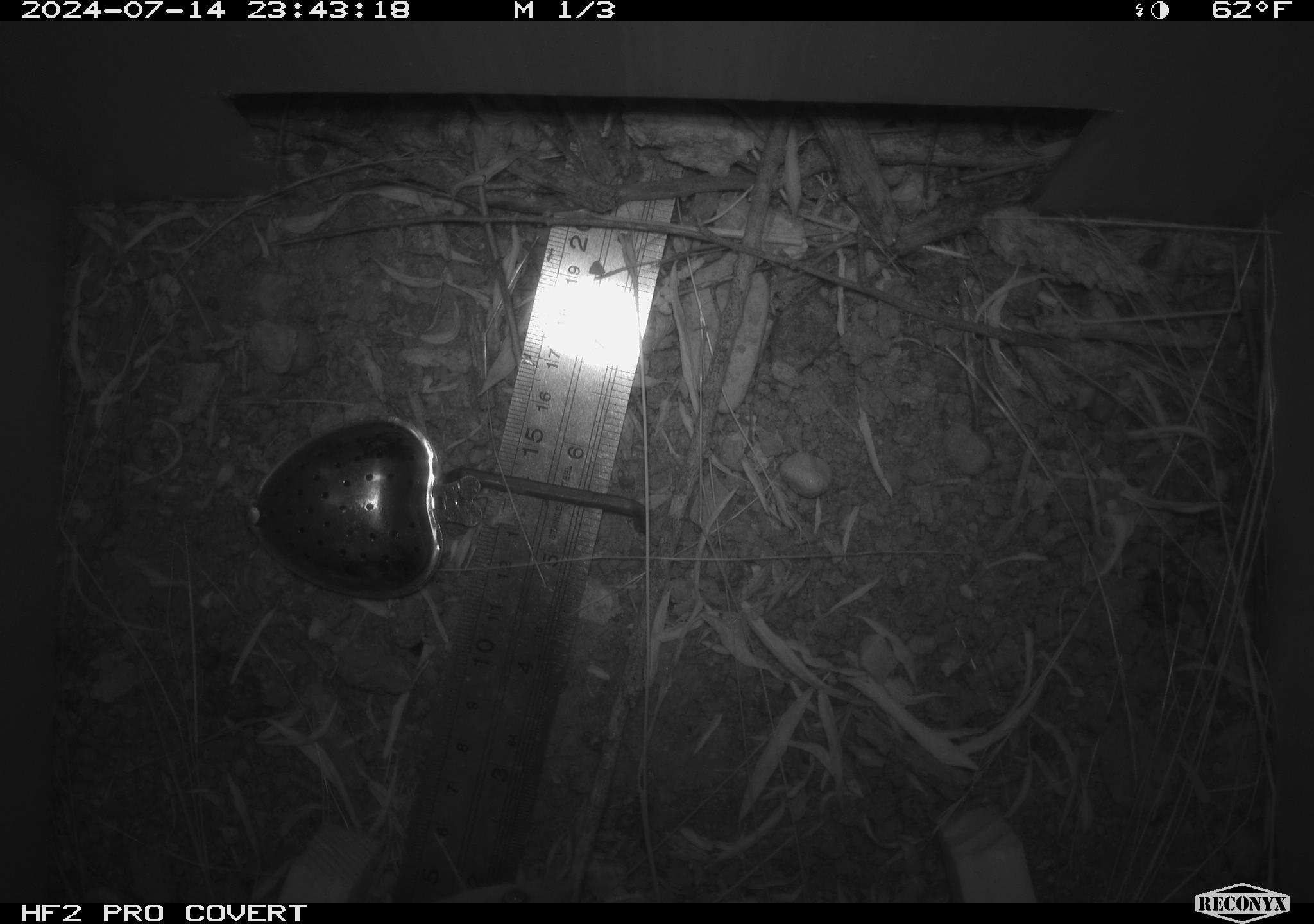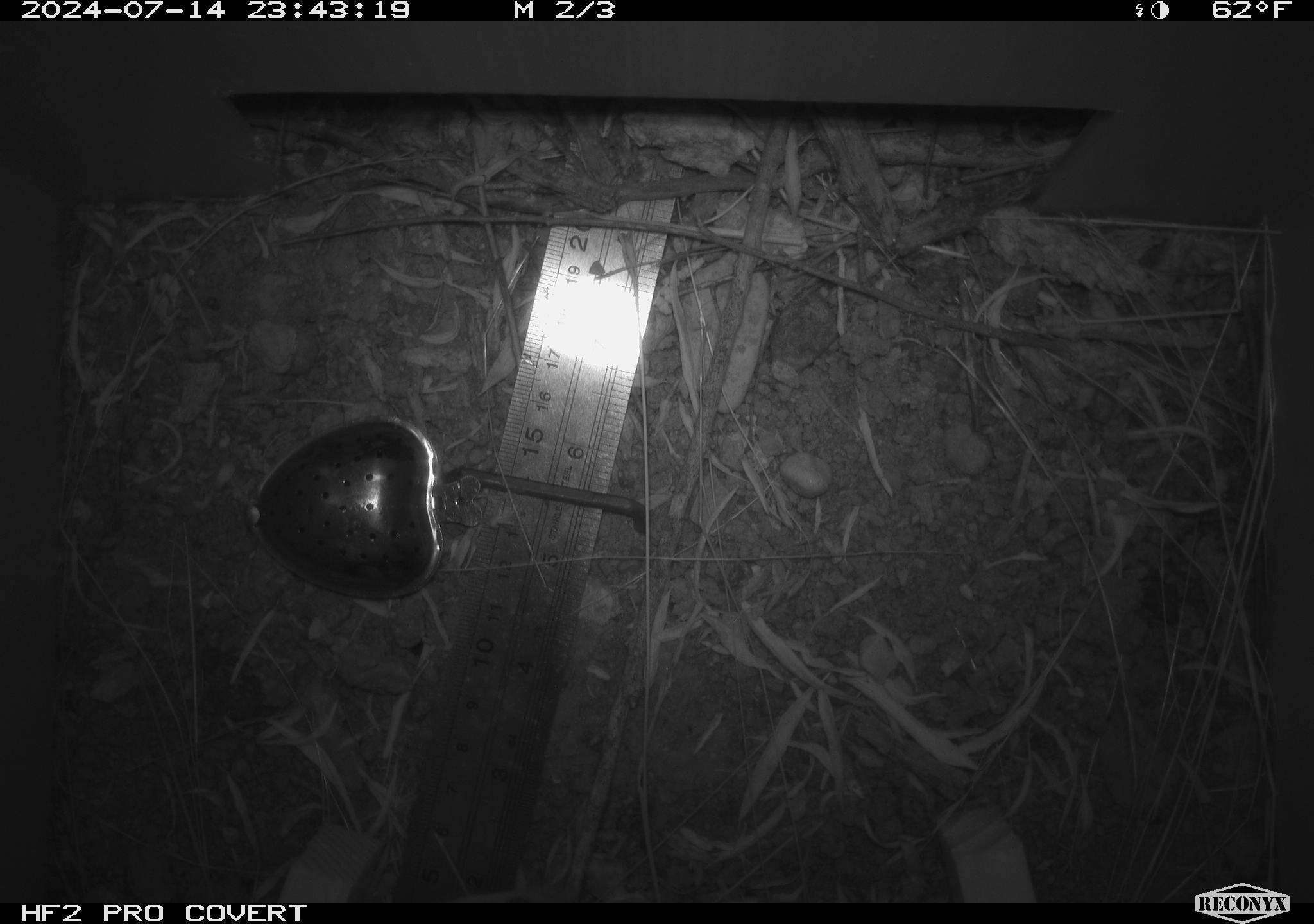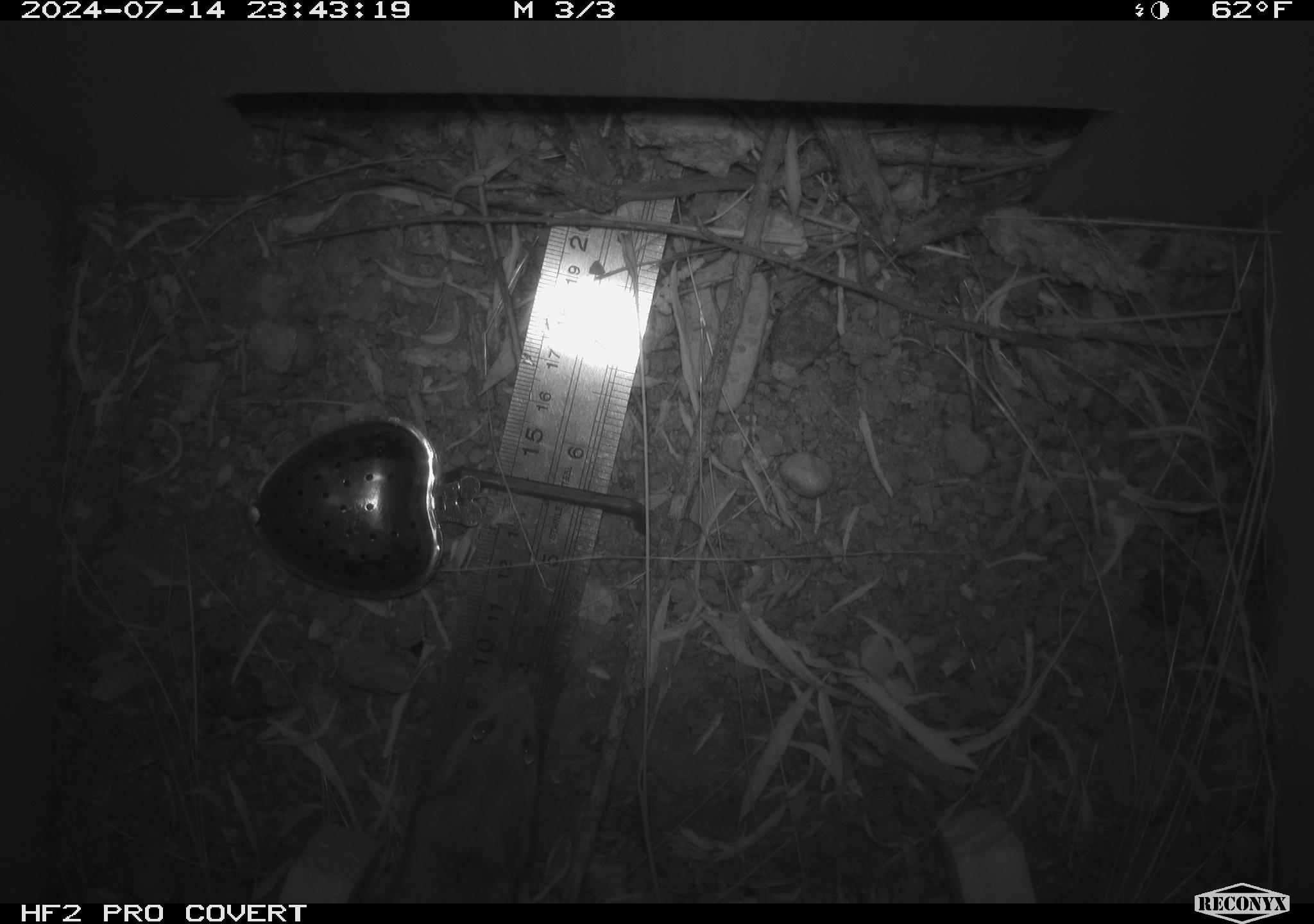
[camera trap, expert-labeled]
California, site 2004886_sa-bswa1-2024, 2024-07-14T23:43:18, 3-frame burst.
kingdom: Animalia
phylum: Chordata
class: Mammalia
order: Rodentia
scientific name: Rodentia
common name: mouse species